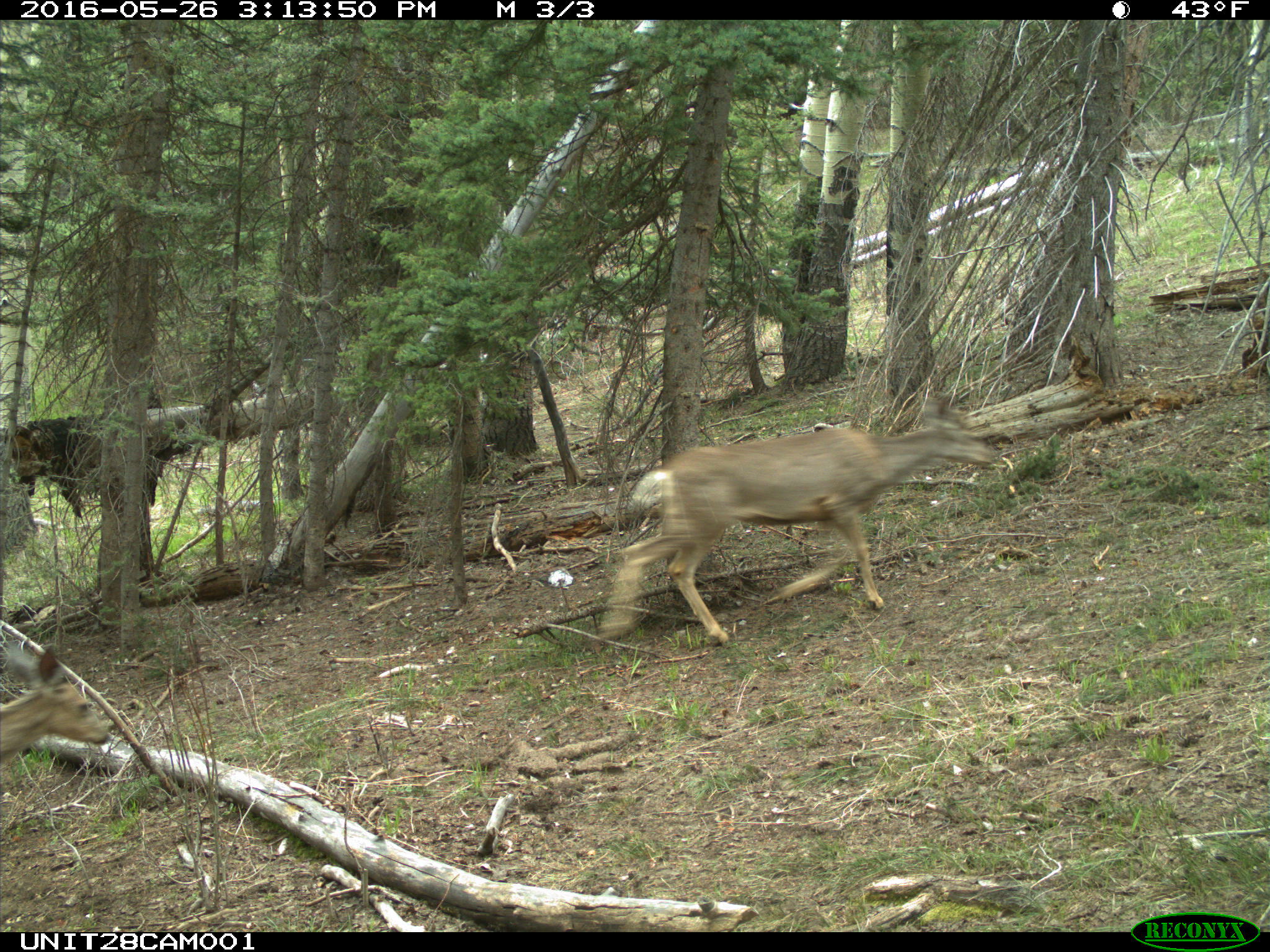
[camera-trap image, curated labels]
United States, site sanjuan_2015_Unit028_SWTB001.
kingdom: Animalia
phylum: Chordata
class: Mammalia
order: Artiodactyla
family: Cervidae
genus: Odocoileus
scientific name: Odocoileus hemionus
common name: mule deer